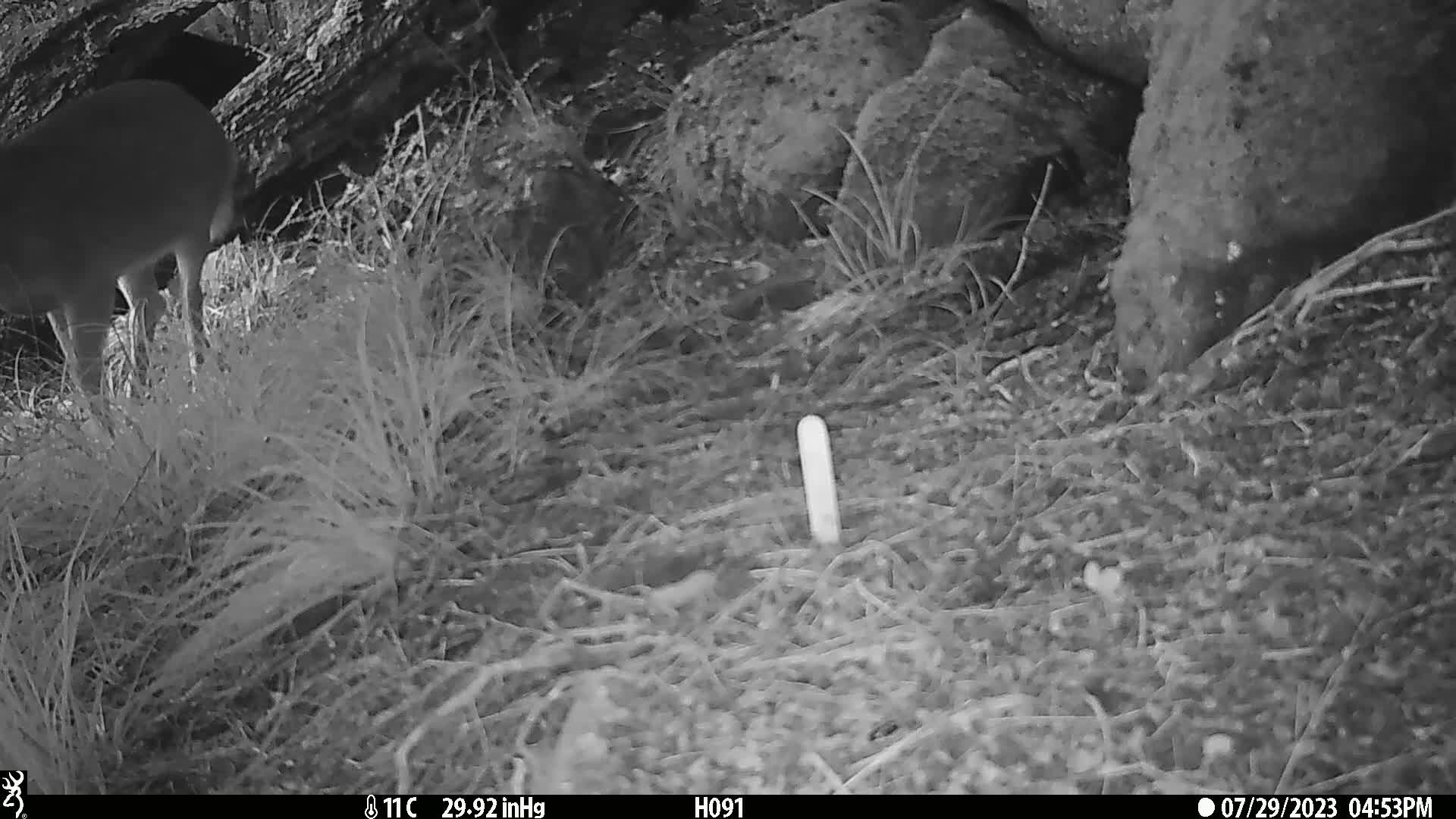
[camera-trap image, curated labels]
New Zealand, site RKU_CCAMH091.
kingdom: Animalia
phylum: Chordata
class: Mammalia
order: Artiodactyla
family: Cervidae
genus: Odocoileus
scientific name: Odocoileus virginianus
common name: white-tailed deer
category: white tailed deer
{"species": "white tailed deer (white-tailed deer) (Odocoileus virginianus)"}